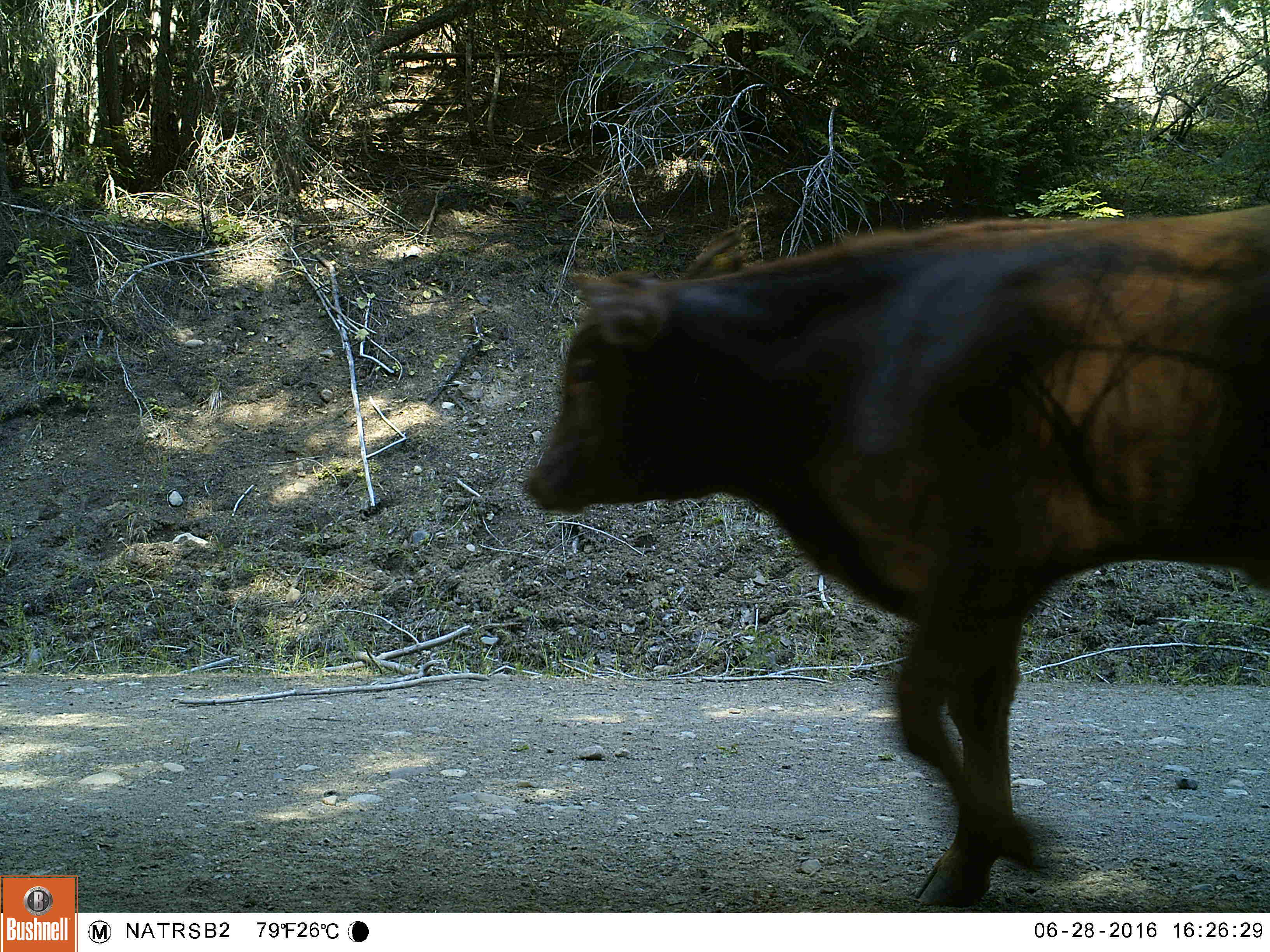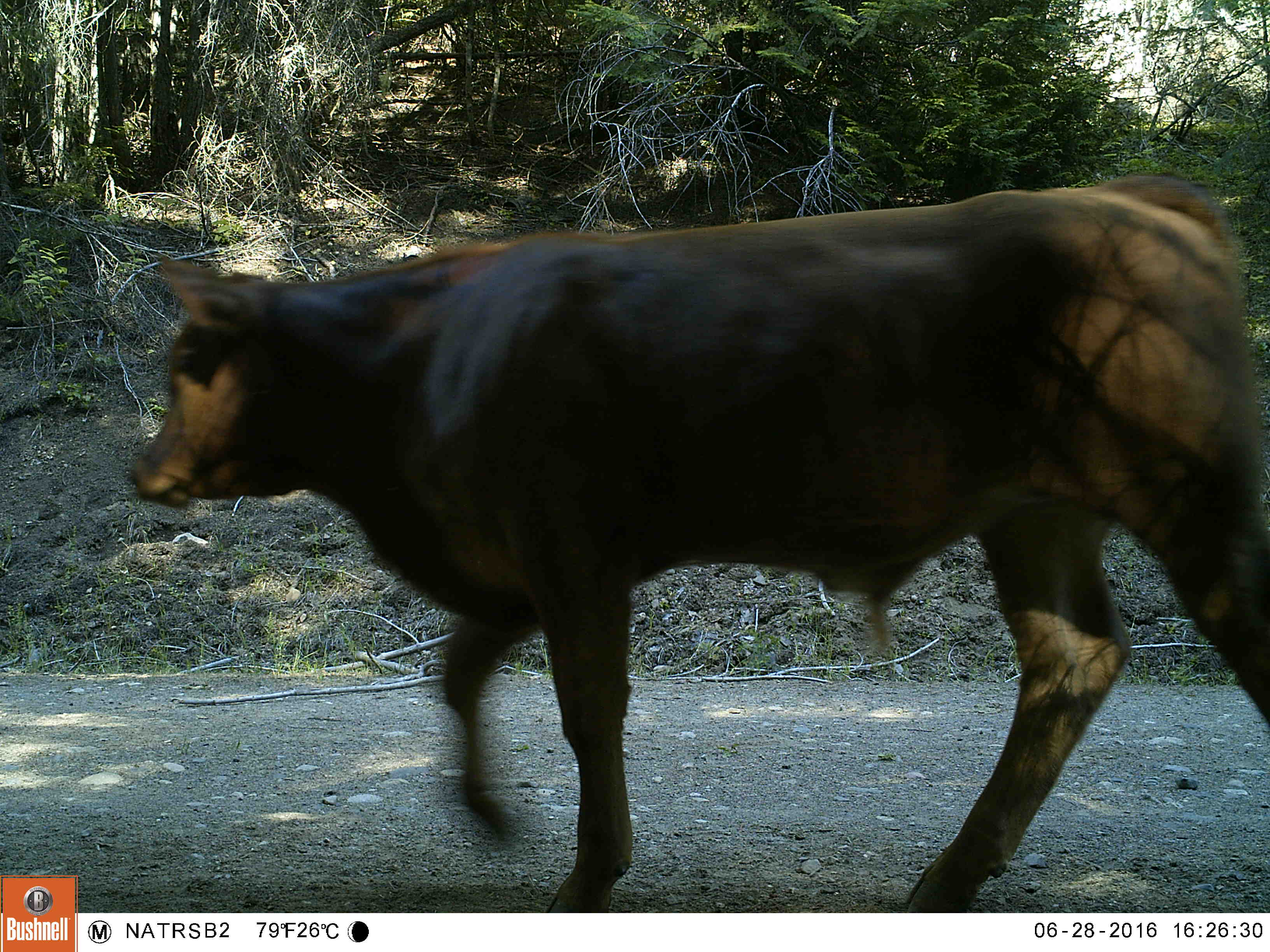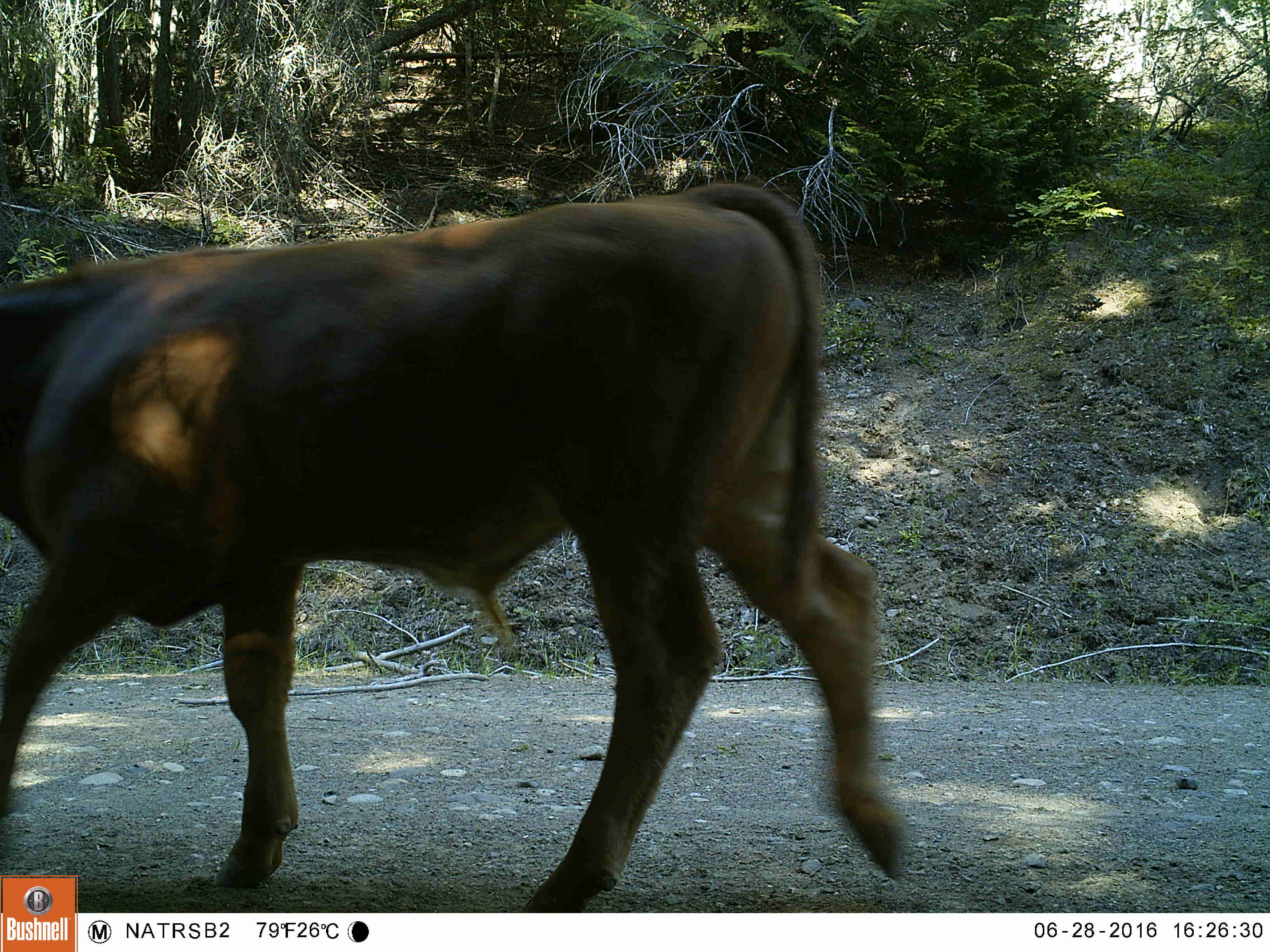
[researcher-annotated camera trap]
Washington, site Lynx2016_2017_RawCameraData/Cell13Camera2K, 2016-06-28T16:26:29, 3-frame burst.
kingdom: Animalia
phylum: Chordata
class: Mammalia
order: Artiodactyla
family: Bovidae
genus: Bos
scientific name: Bos taurus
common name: domestic cattle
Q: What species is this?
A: Domestic cattle (Bos taurus).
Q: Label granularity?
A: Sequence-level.